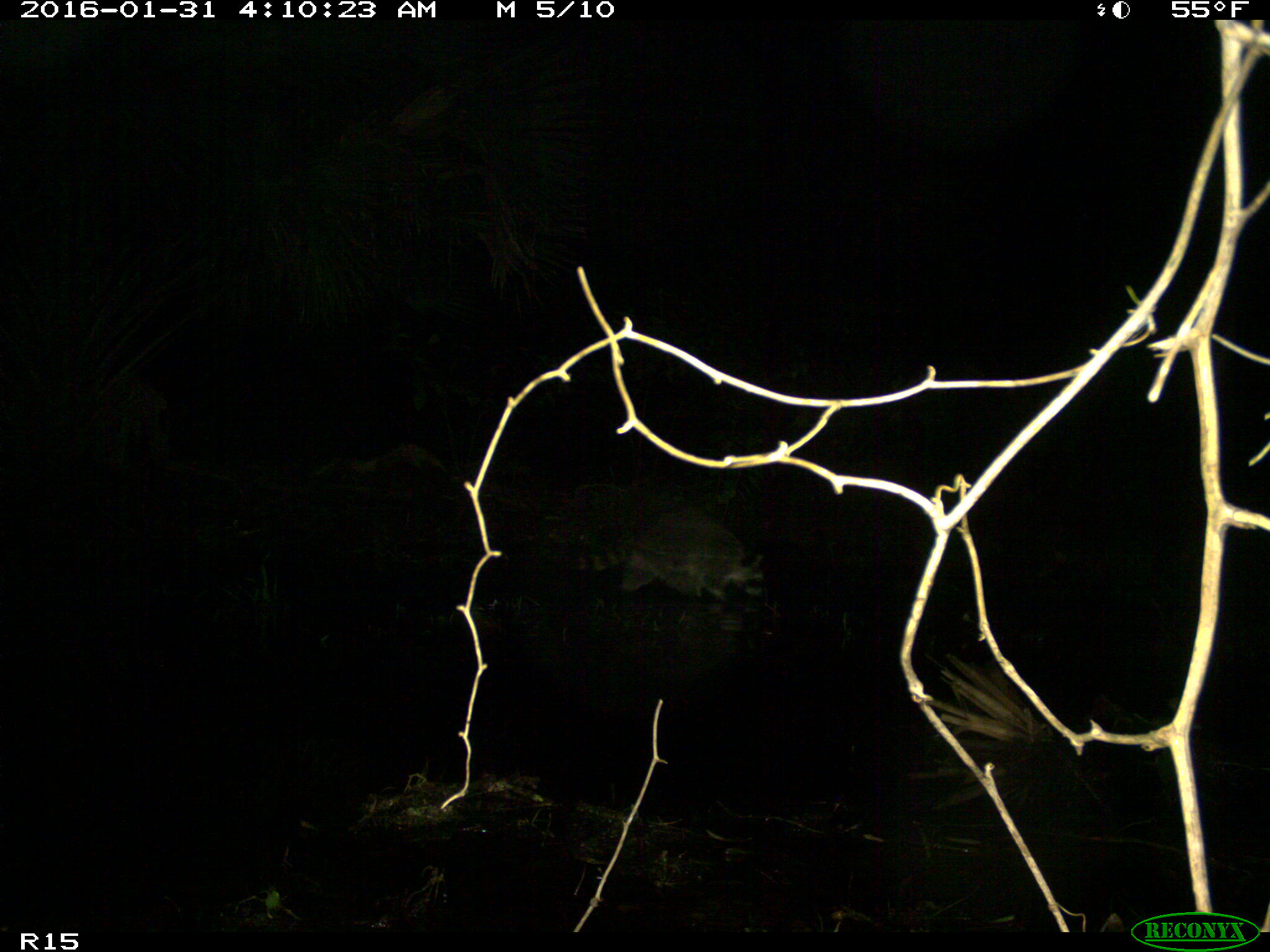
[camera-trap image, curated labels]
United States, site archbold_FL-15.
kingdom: Animalia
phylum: Chordata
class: Mammalia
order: Carnivora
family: Procyonidae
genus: Procyon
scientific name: Procyon lotor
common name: common raccoon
Procyon lotor (common raccoon).